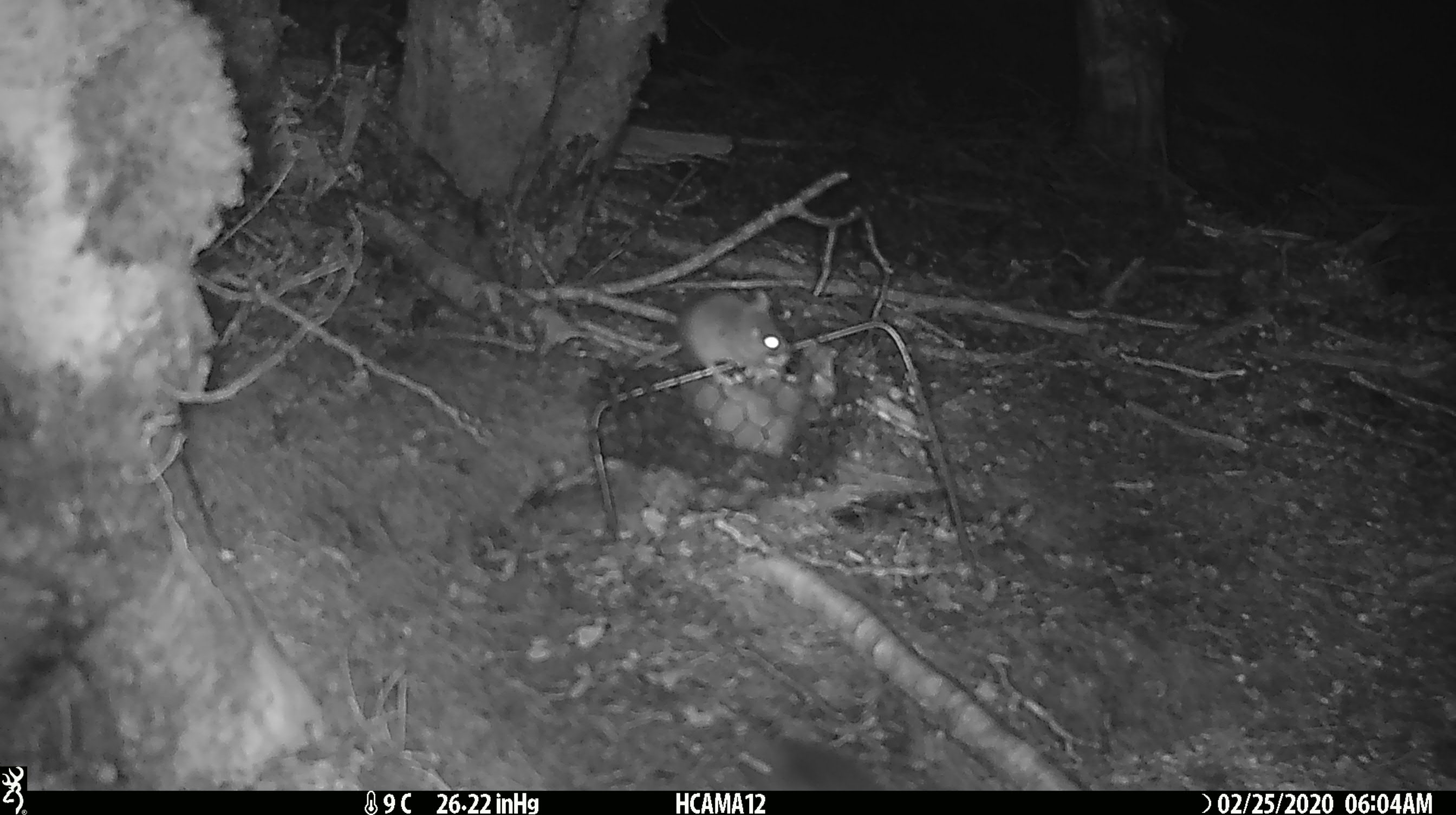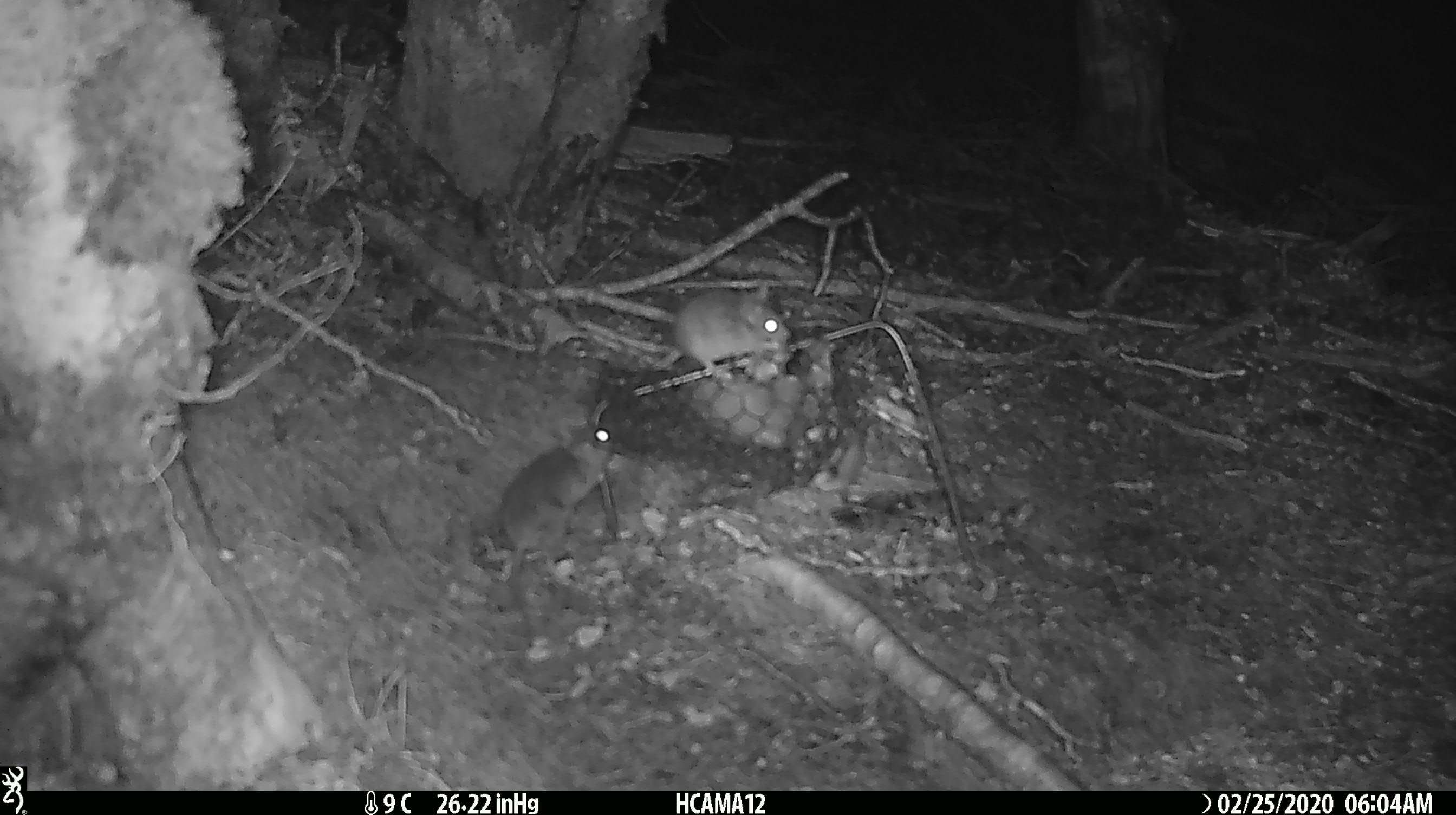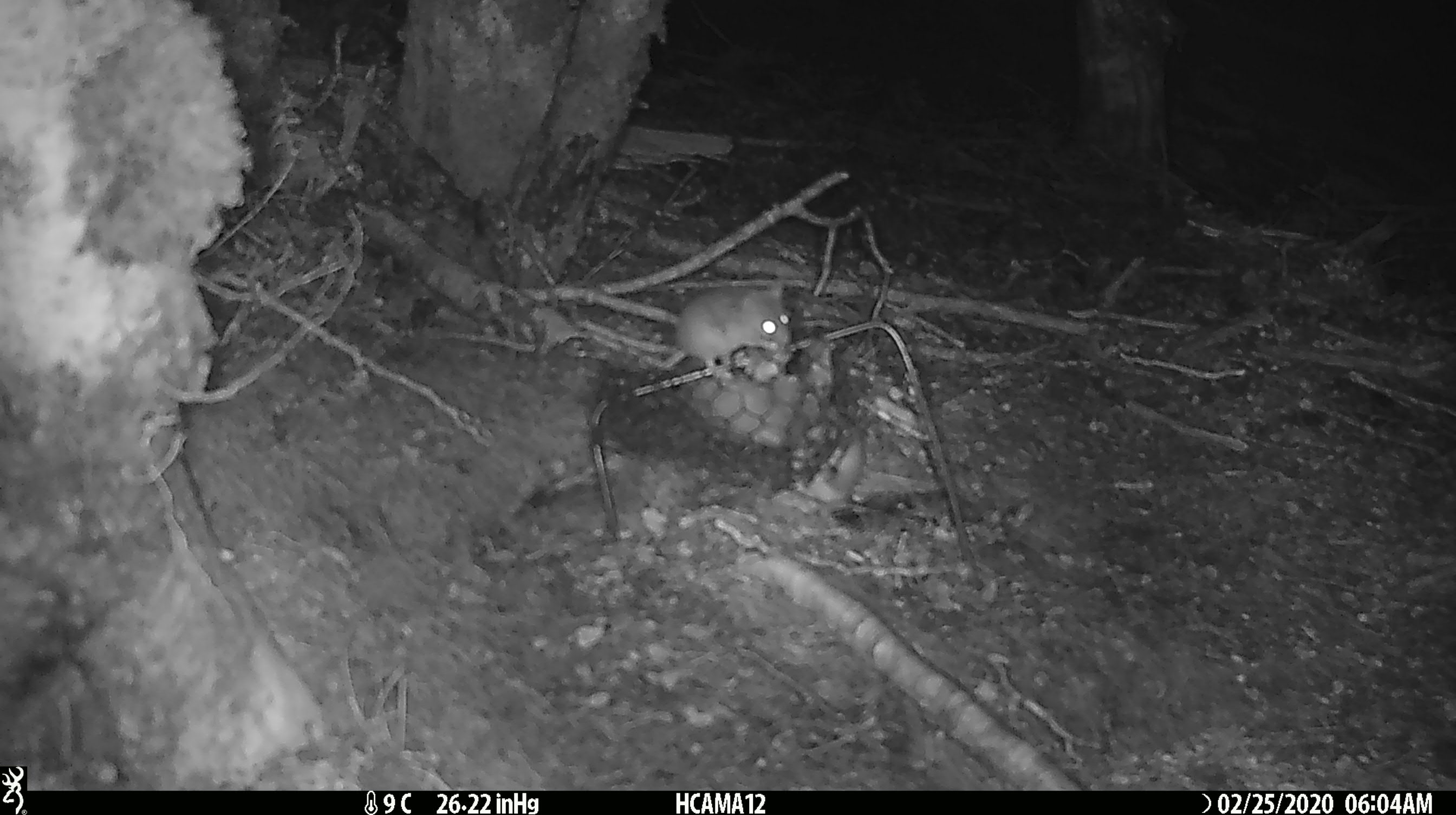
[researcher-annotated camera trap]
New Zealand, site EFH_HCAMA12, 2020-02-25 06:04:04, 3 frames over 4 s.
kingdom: Animalia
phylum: Chordata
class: Mammalia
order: Rodentia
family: Muridae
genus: Mus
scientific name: Mus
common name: mouse